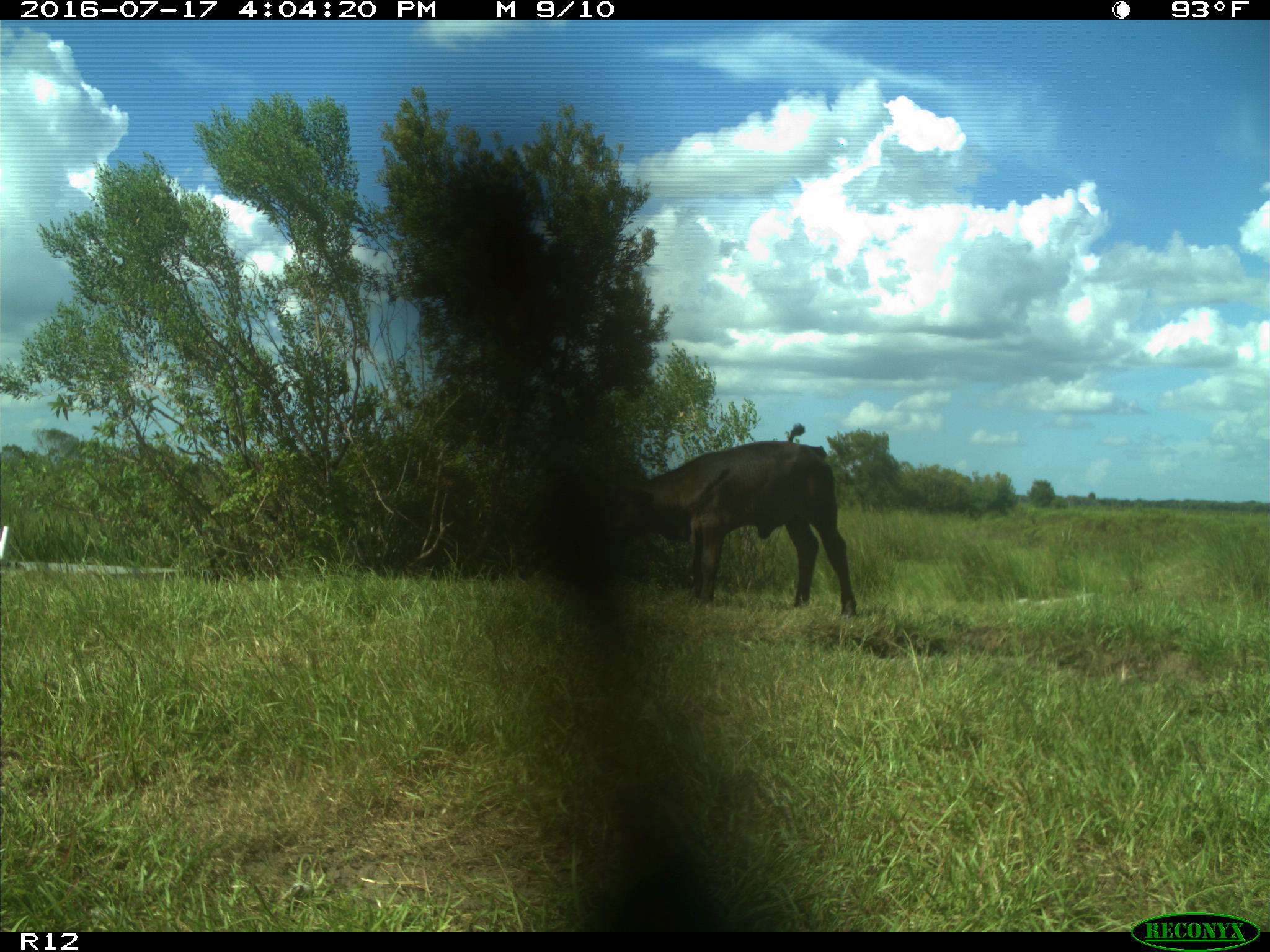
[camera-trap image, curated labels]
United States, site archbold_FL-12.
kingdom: Animalia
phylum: Chordata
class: Mammalia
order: Artiodactyla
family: Bovidae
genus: Bos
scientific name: Bos taurus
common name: domestic cow